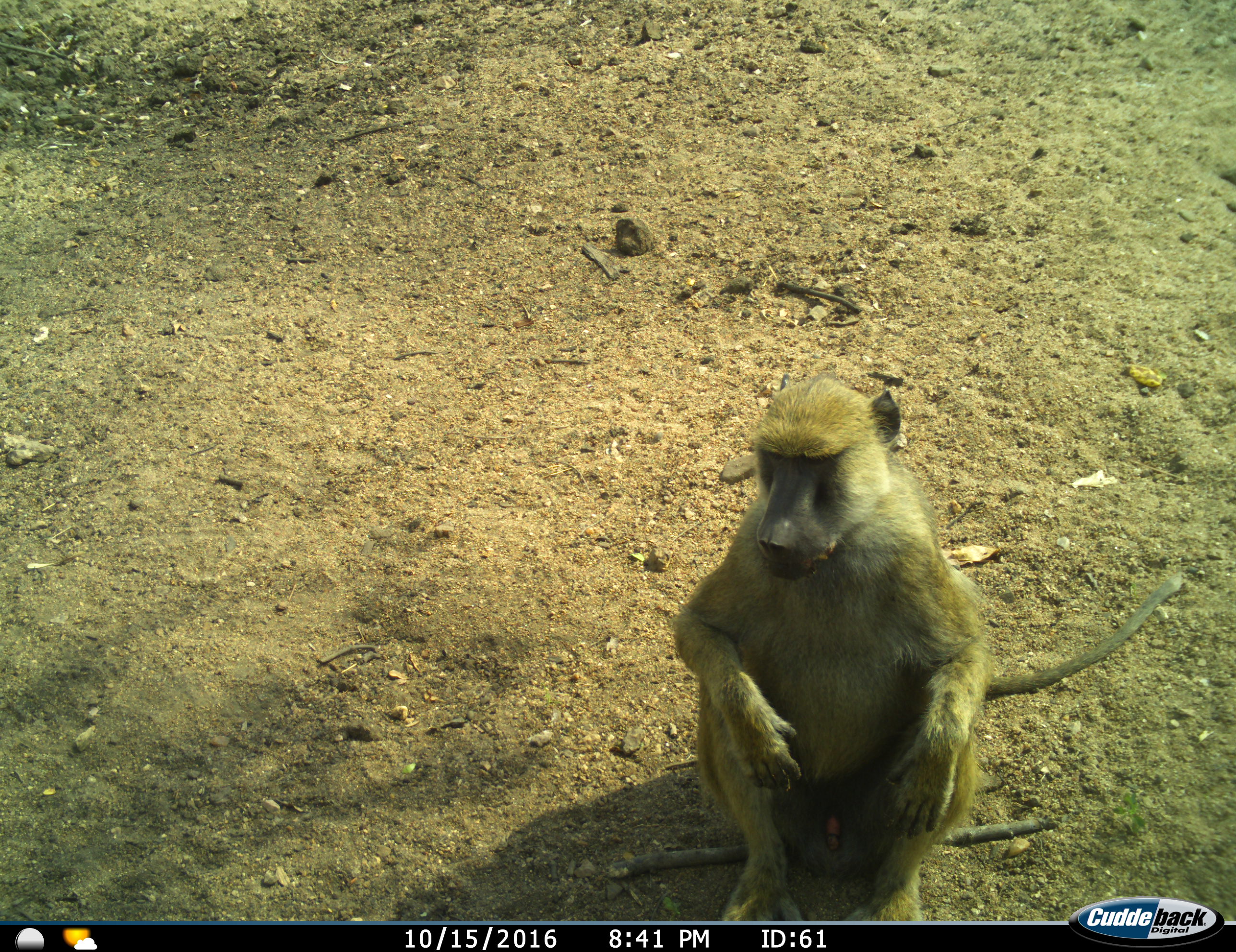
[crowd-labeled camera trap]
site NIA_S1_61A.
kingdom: Animalia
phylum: Chordata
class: Mammalia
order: Primates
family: Cercopithecidae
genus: Papio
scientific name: Papio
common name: baboon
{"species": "baboon (Papio)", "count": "1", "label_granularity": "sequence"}